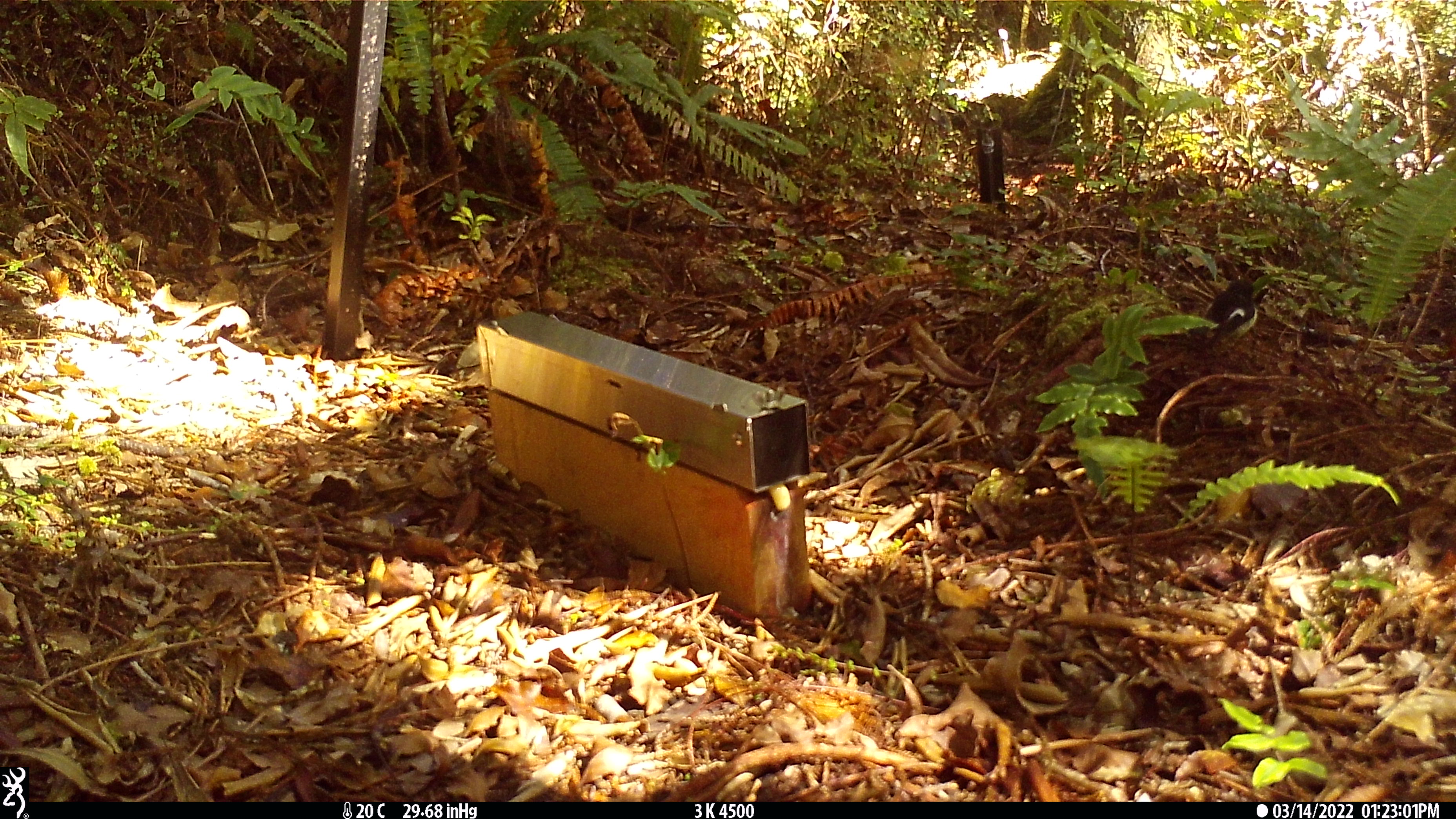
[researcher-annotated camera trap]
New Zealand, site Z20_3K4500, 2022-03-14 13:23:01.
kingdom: Animalia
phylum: Chordata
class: Aves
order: Passeriformes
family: Petroicidae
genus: Petroica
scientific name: Petroica macrocephala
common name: tomtit